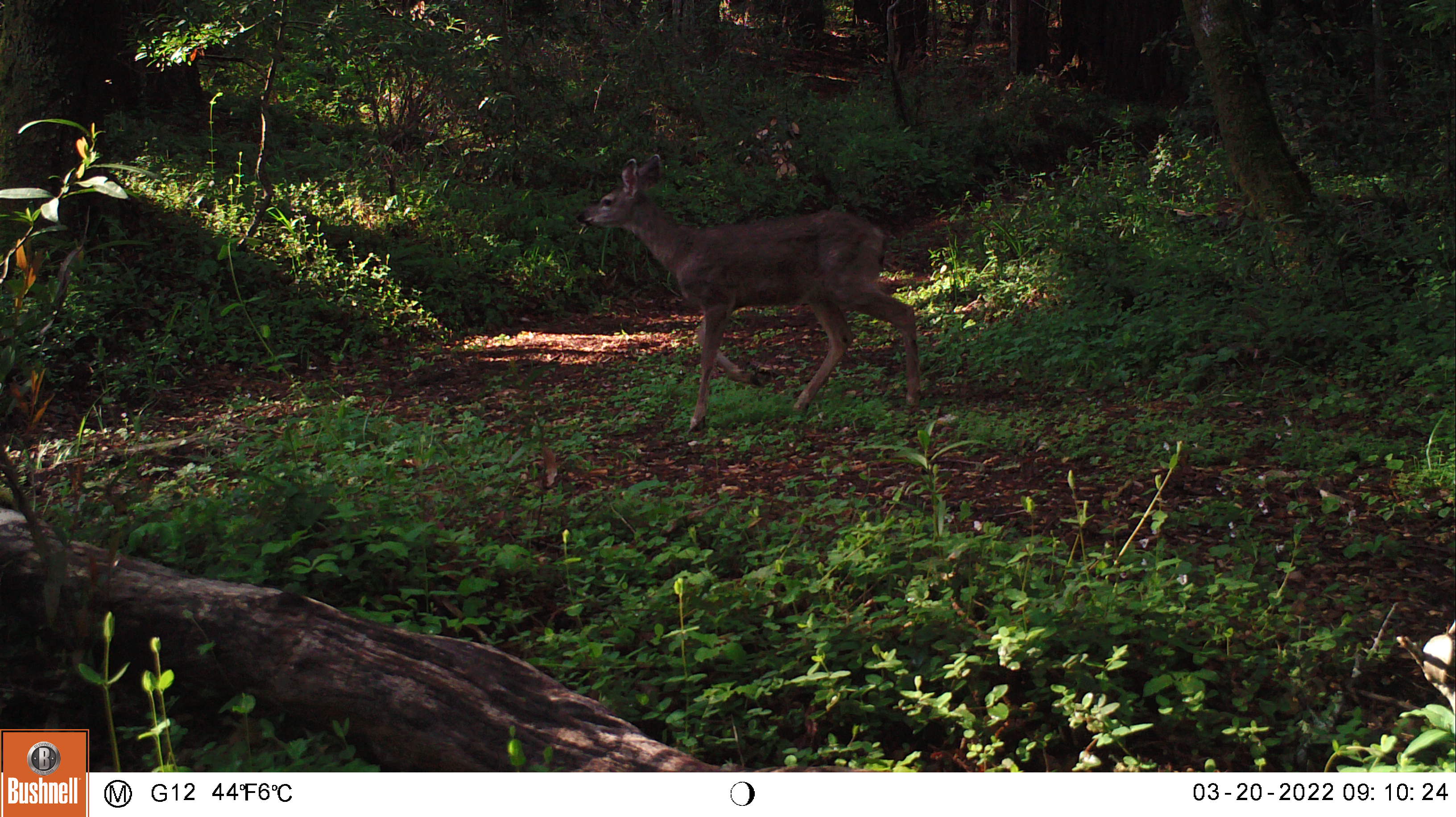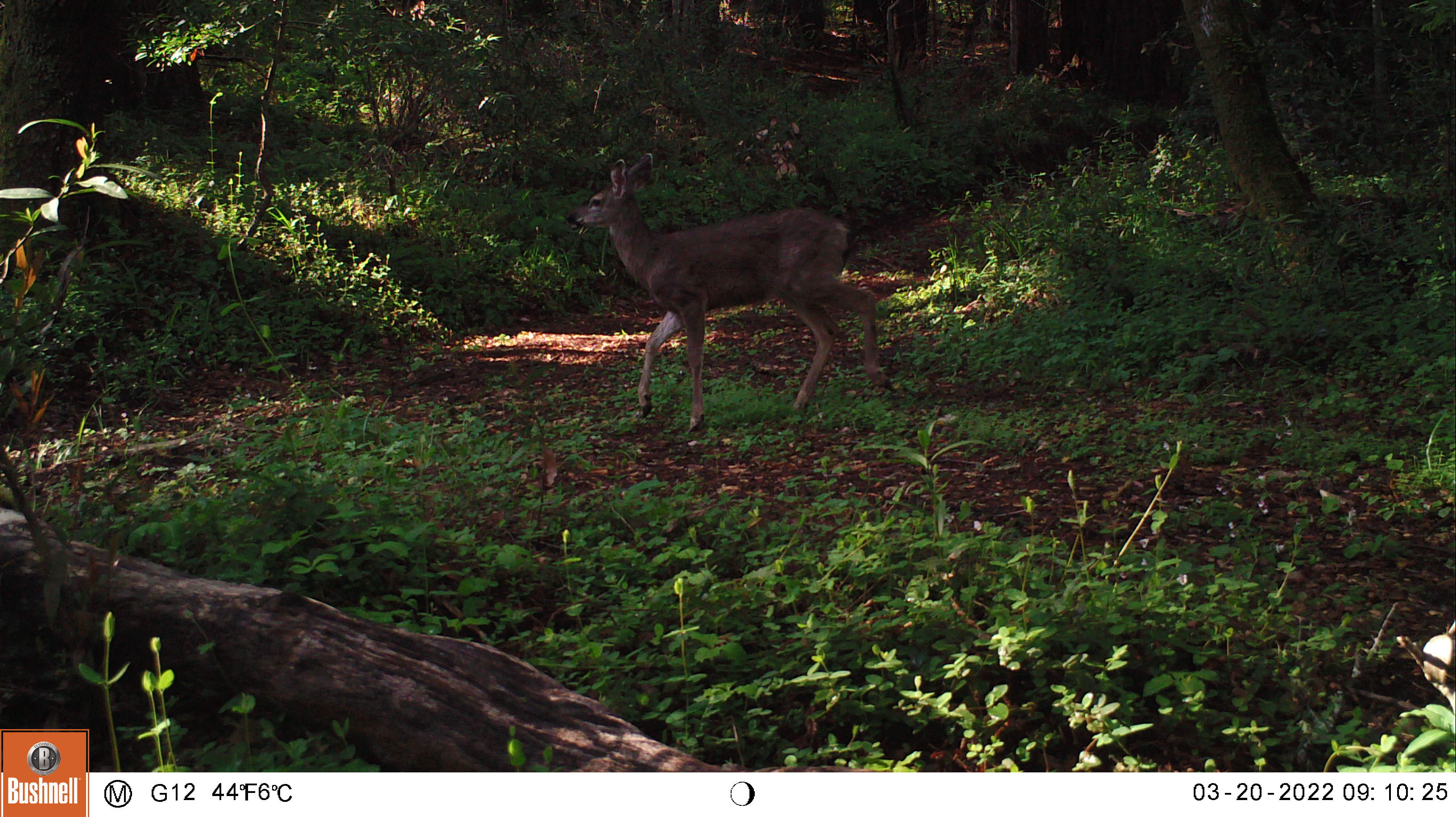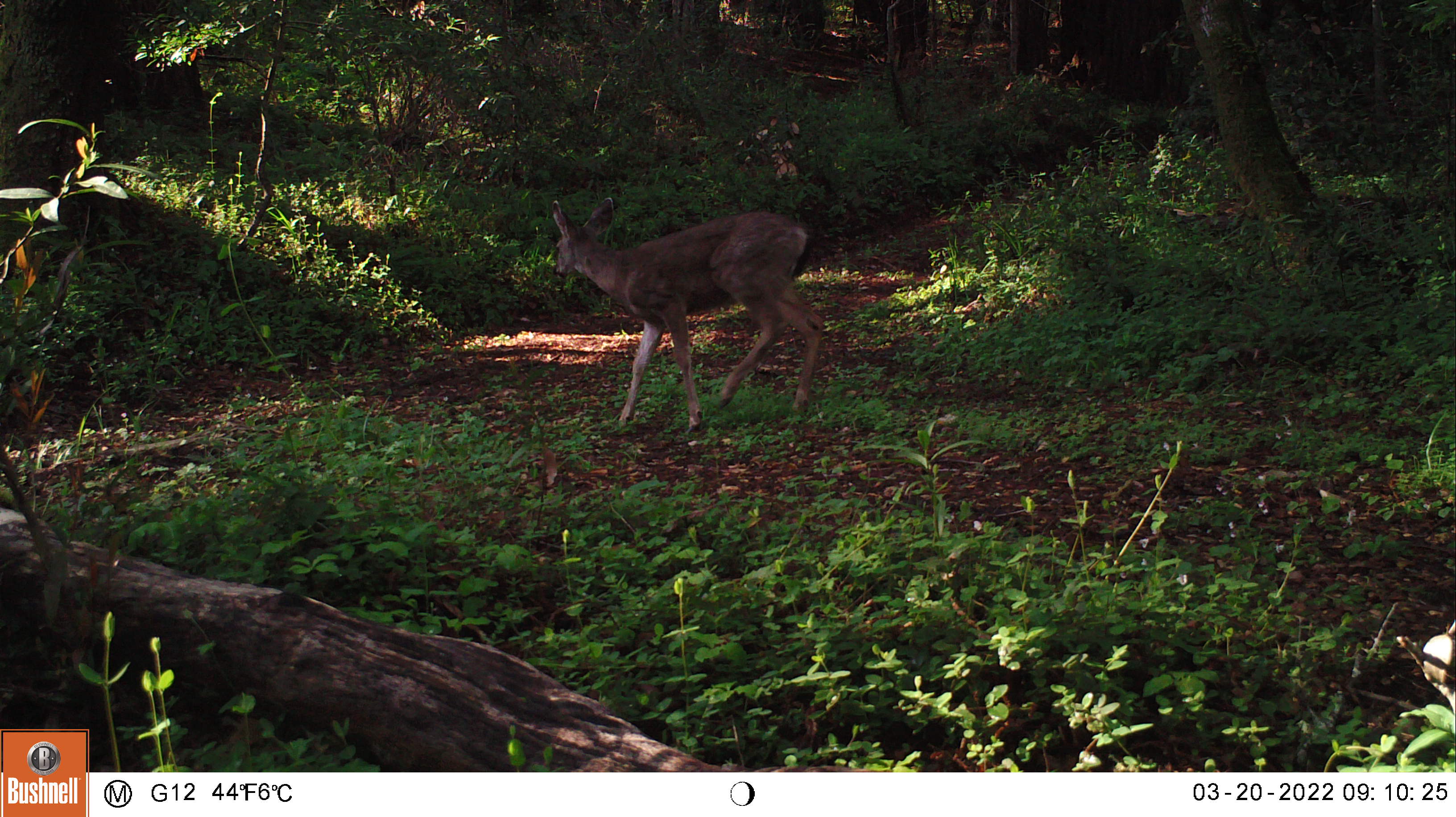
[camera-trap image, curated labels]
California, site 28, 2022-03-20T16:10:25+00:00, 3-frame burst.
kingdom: Animalia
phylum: Chordata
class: Mammalia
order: Artiodactyla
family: Cervidae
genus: Odocoileus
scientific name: Odocoileus hemionus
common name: mule deer